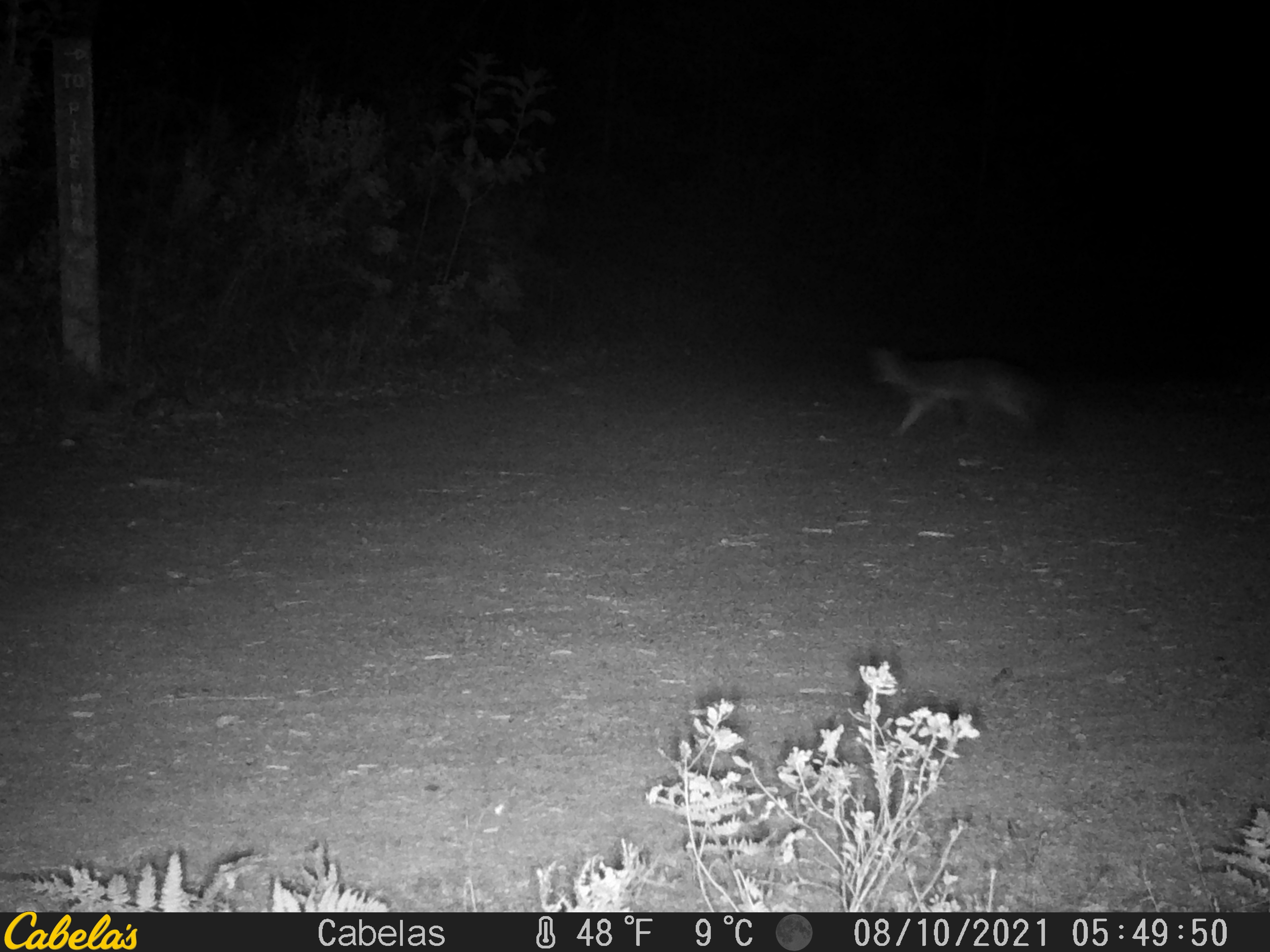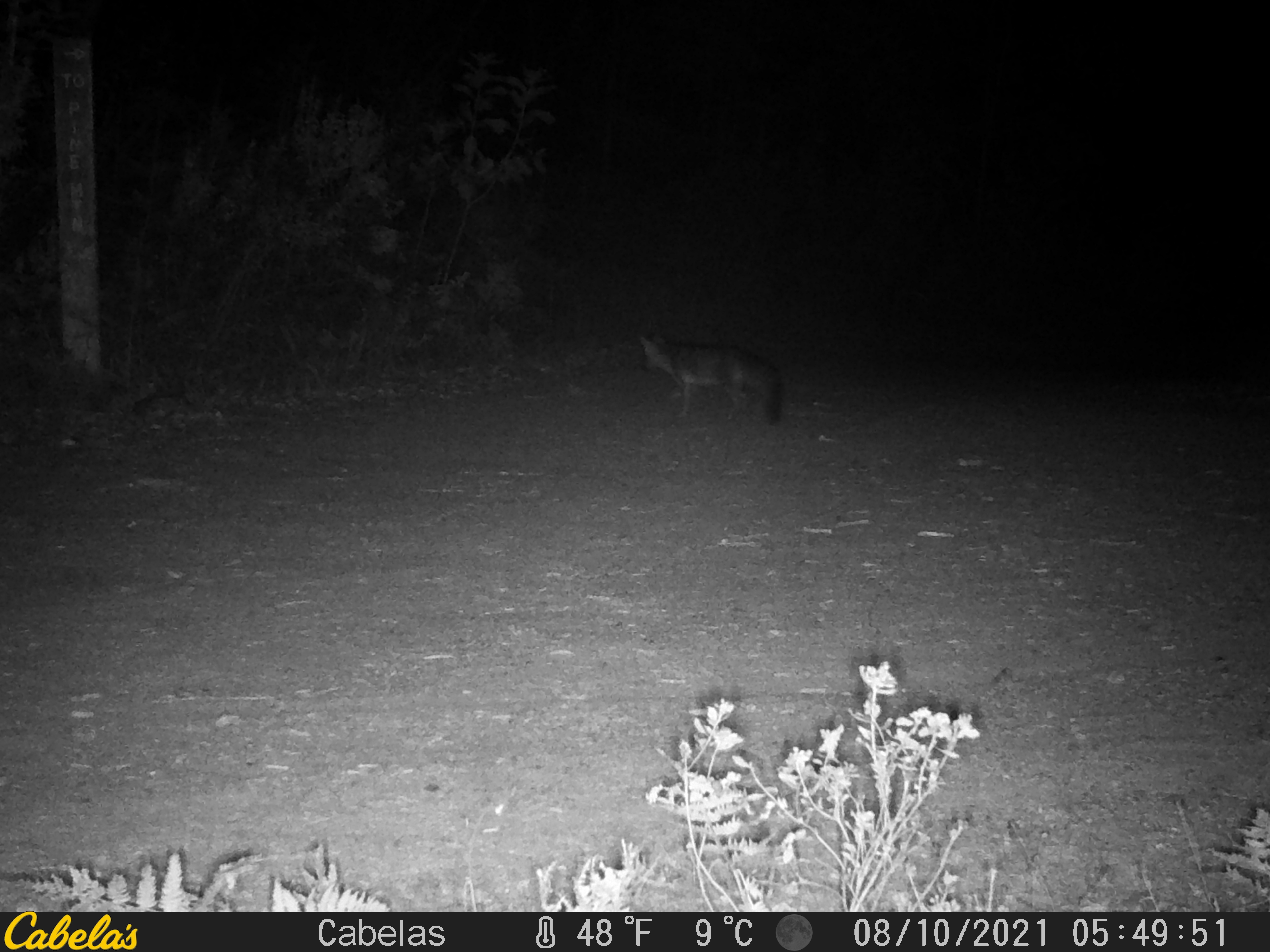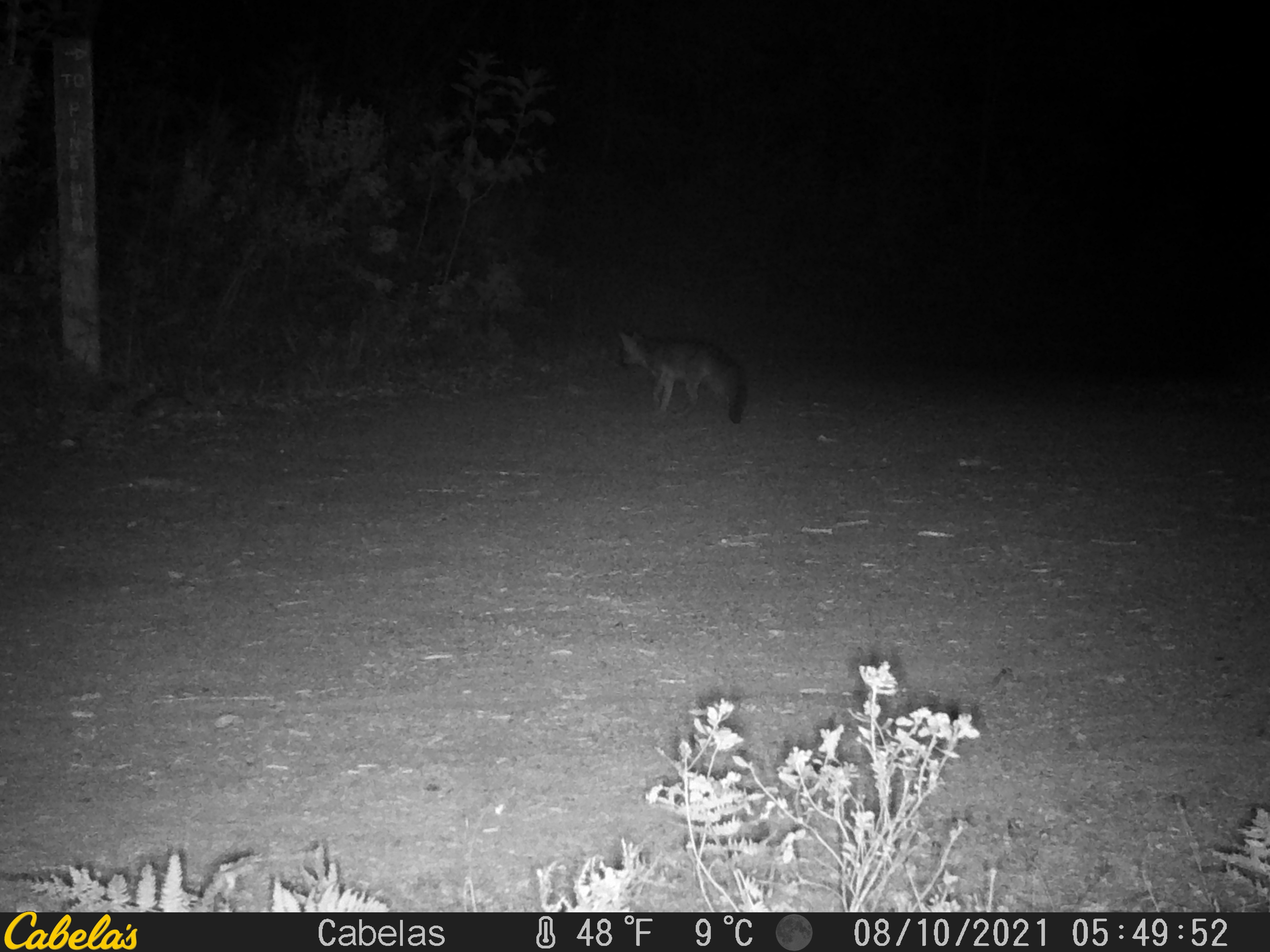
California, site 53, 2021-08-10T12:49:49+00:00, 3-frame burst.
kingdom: Animalia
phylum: Chordata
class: Mammalia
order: Carnivora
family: Canidae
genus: Urocyon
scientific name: Urocyon cinereoargenteus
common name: gray fox